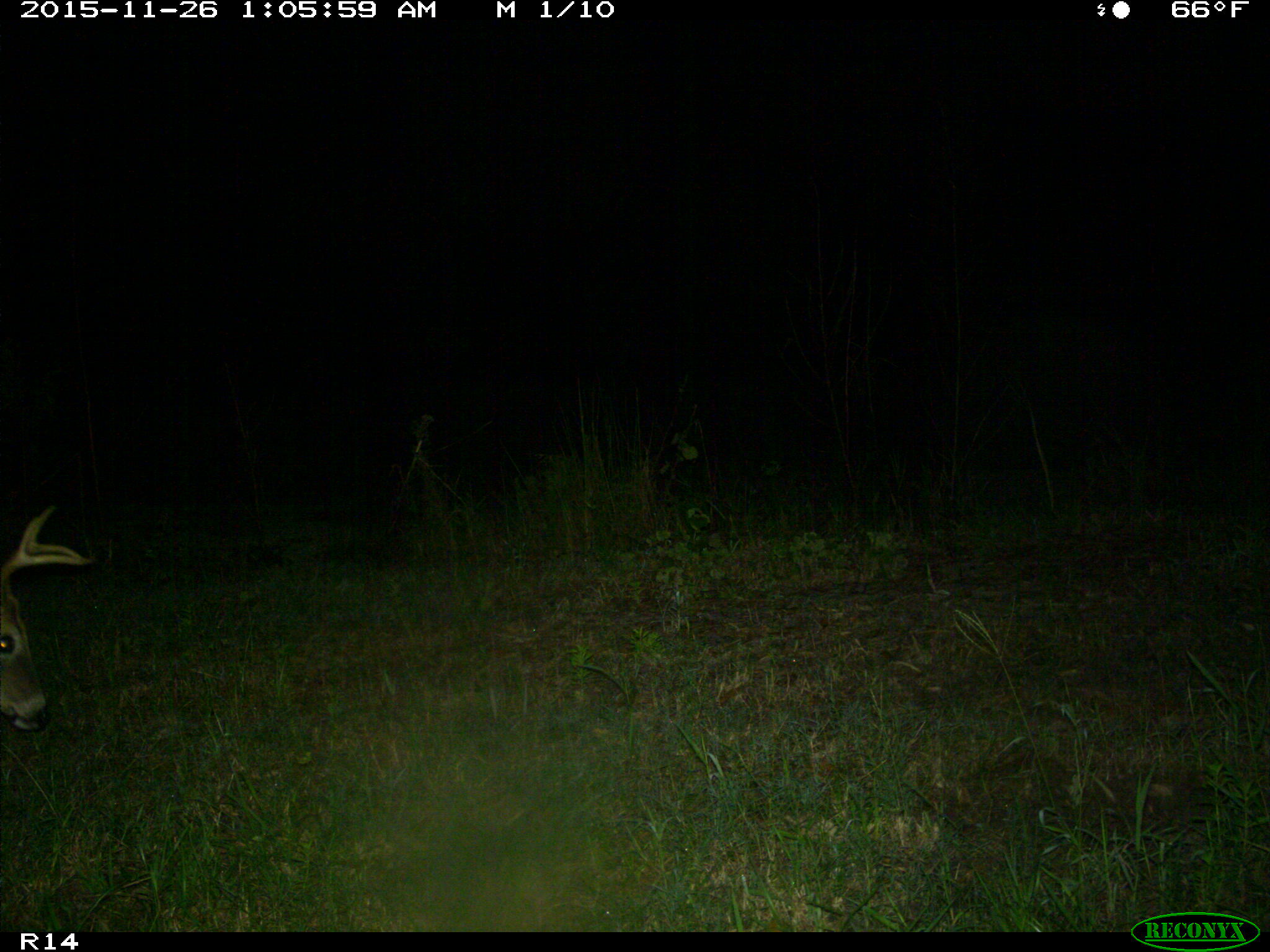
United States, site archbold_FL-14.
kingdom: Animalia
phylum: Chordata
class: Mammalia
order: Artiodactyla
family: Cervidae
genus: Odocoileus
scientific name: Odocoileus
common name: deer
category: unidentified deer